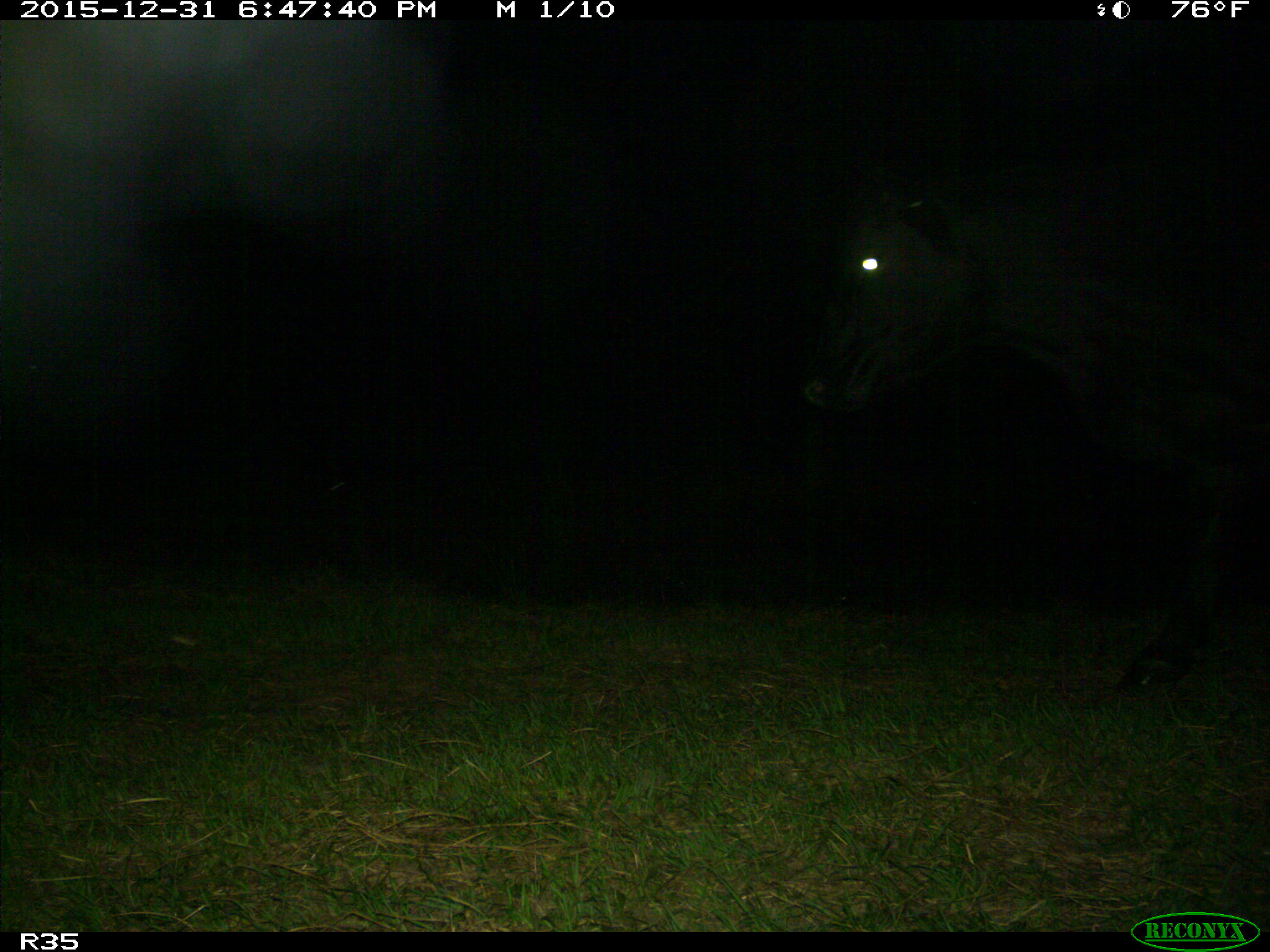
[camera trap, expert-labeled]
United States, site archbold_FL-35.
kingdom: Animalia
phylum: Chordata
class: Mammalia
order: Artiodactyla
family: Bovidae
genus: Bos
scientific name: Bos taurus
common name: domestic cow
Bos taurus (domestic cow).